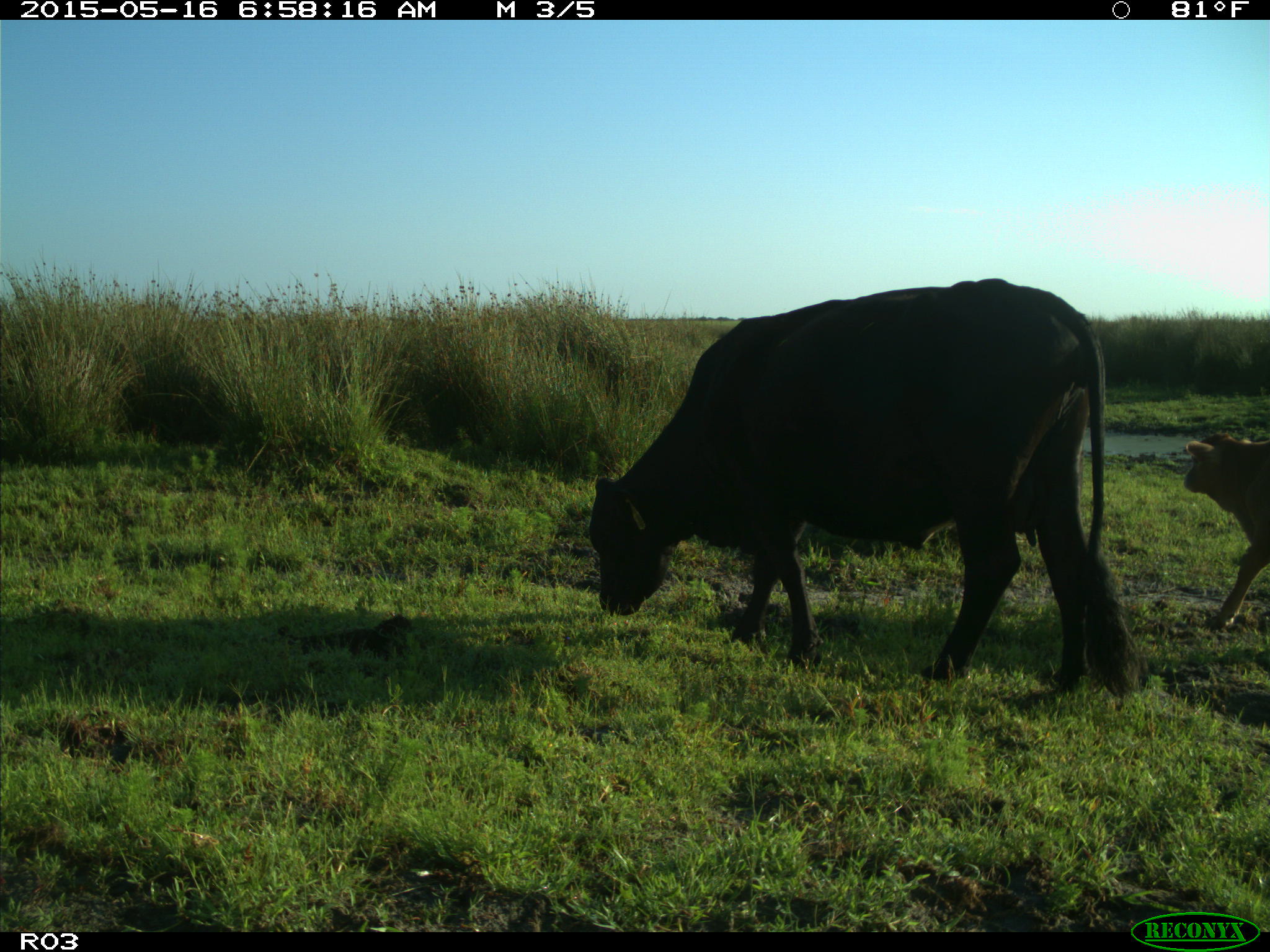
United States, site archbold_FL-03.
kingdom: Animalia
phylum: Chordata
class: Mammalia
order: Artiodactyla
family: Bovidae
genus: Bos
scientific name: Bos taurus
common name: domestic cow